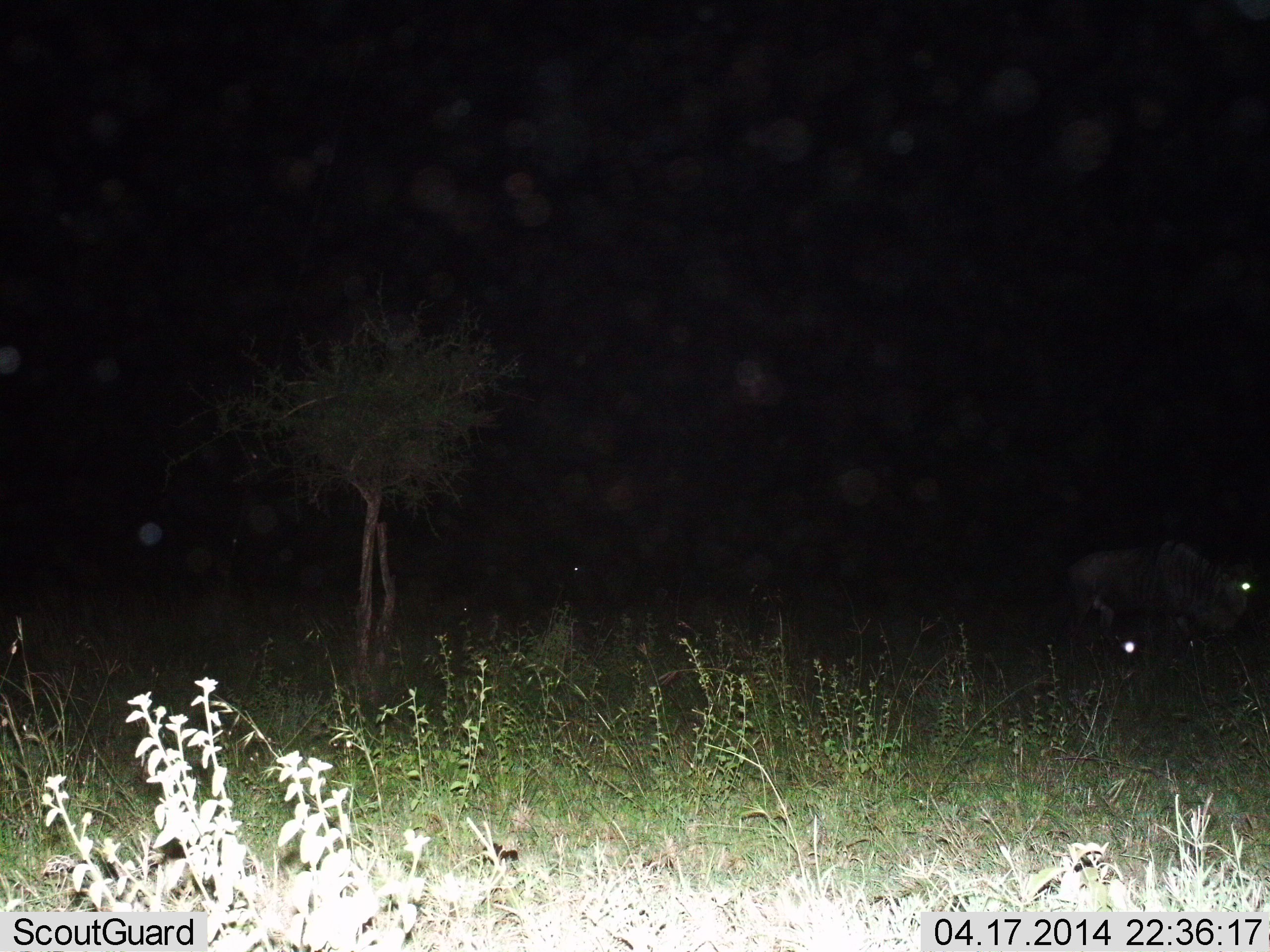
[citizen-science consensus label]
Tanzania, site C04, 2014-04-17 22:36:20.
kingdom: Animalia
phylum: Chordata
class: Mammalia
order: Artiodactyla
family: Bovidae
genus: Connochaetes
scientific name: Connochaetes taurinus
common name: blue wildebeest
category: wildebeest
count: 1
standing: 70%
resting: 20%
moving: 20%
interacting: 0%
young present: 0%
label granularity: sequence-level